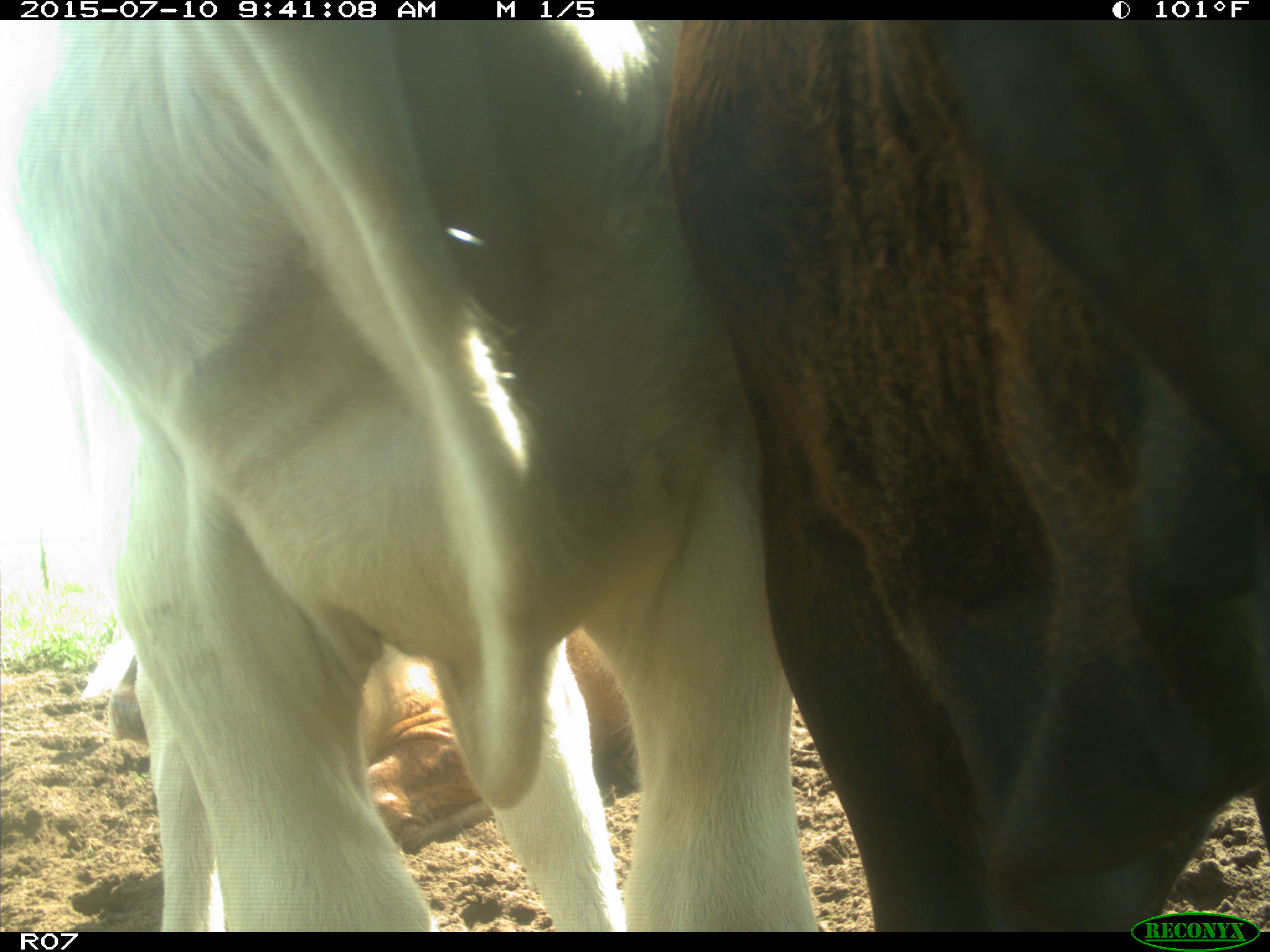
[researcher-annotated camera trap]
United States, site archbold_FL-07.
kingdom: Animalia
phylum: Chordata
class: Mammalia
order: Artiodactyla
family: Bovidae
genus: Bos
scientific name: Bos taurus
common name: domestic cow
Bos taurus (domestic cow).